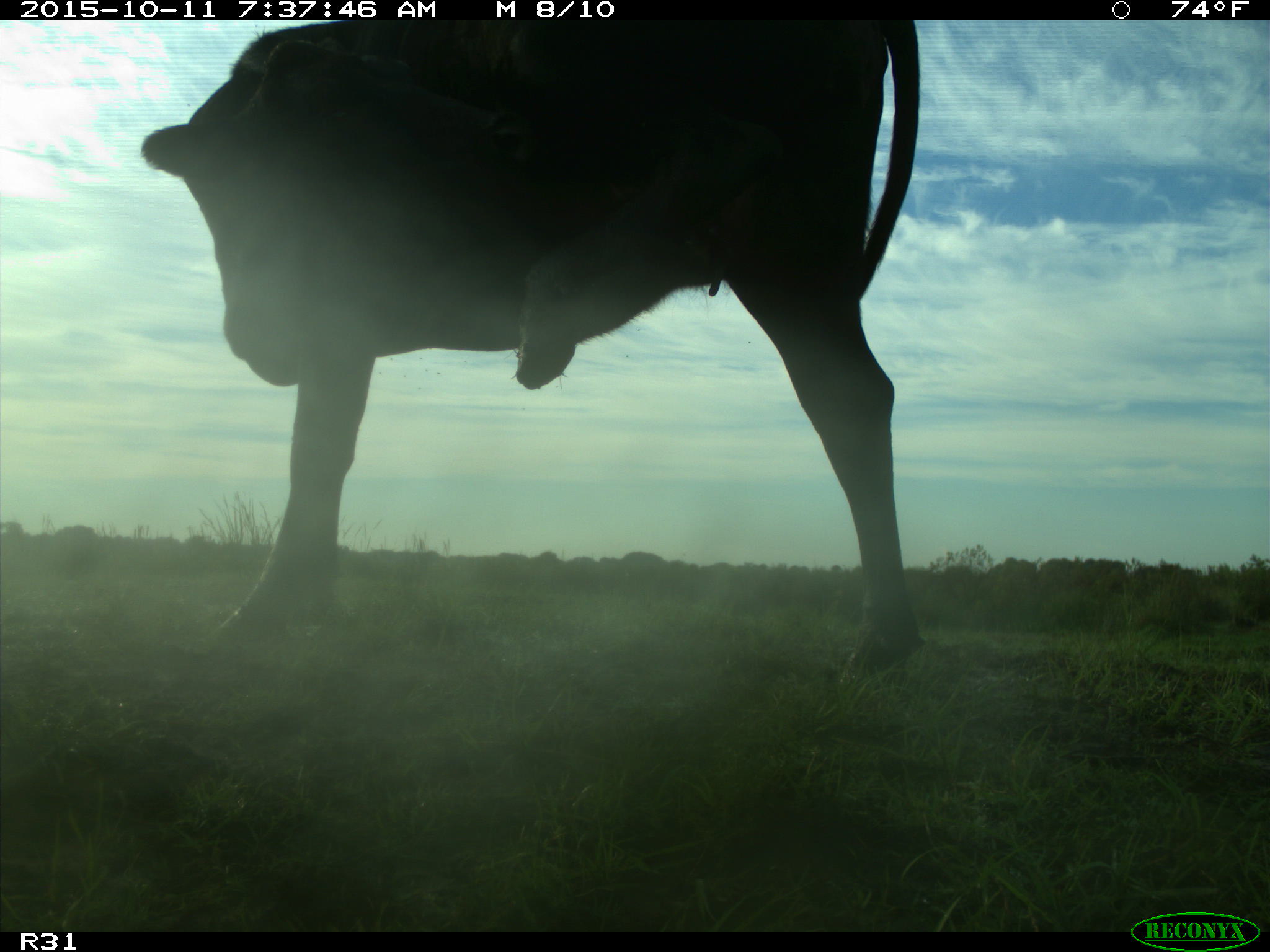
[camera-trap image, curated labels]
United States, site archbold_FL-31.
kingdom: Animalia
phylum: Chordata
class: Mammalia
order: Artiodactyla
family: Bovidae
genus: Bos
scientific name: Bos taurus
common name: domestic cow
Bos taurus (domestic cow).